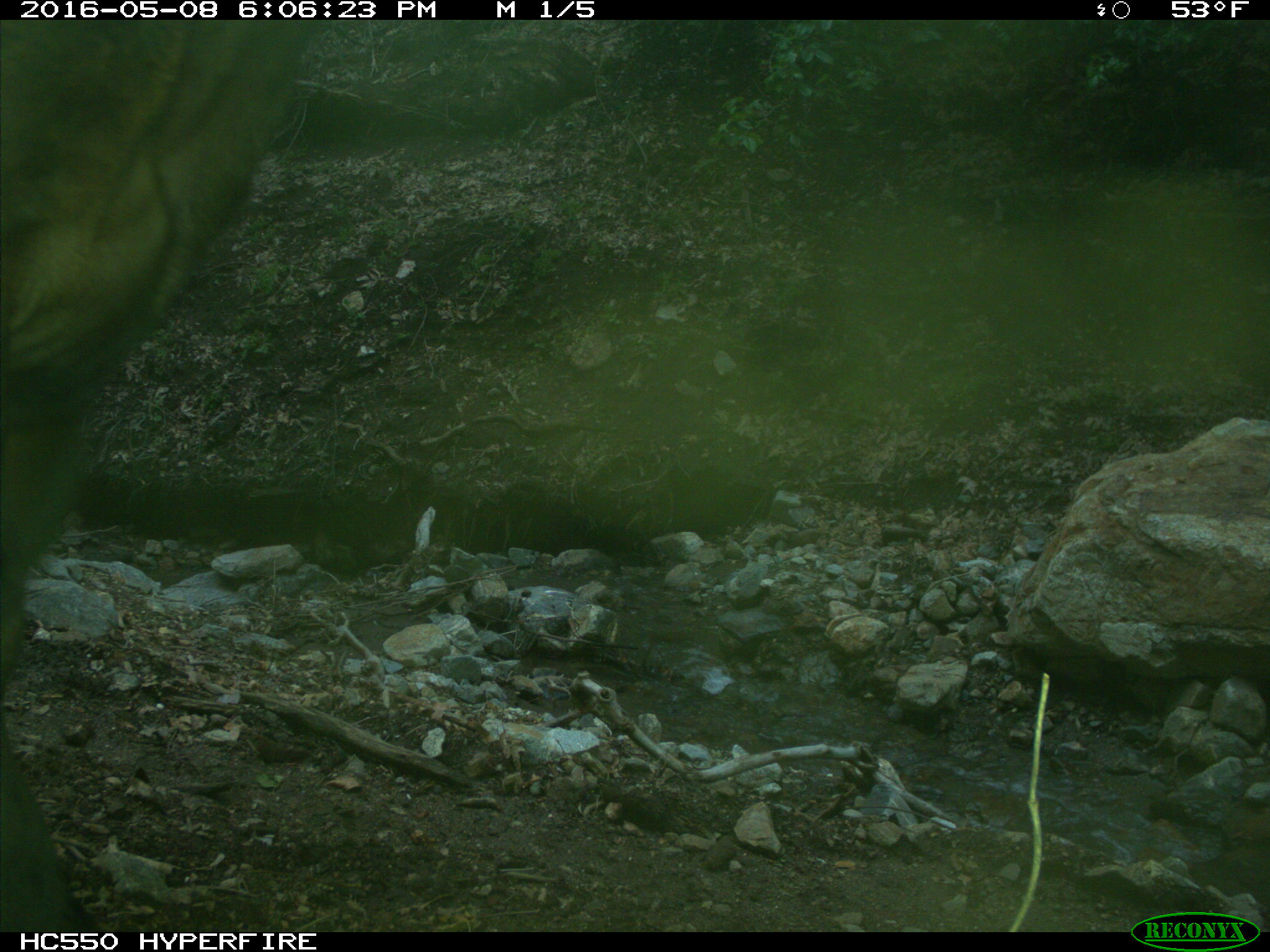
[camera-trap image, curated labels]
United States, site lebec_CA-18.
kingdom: Animalia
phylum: Chordata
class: Mammalia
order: Artiodactyla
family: Bovidae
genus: Bos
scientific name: Bos taurus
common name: domestic cow